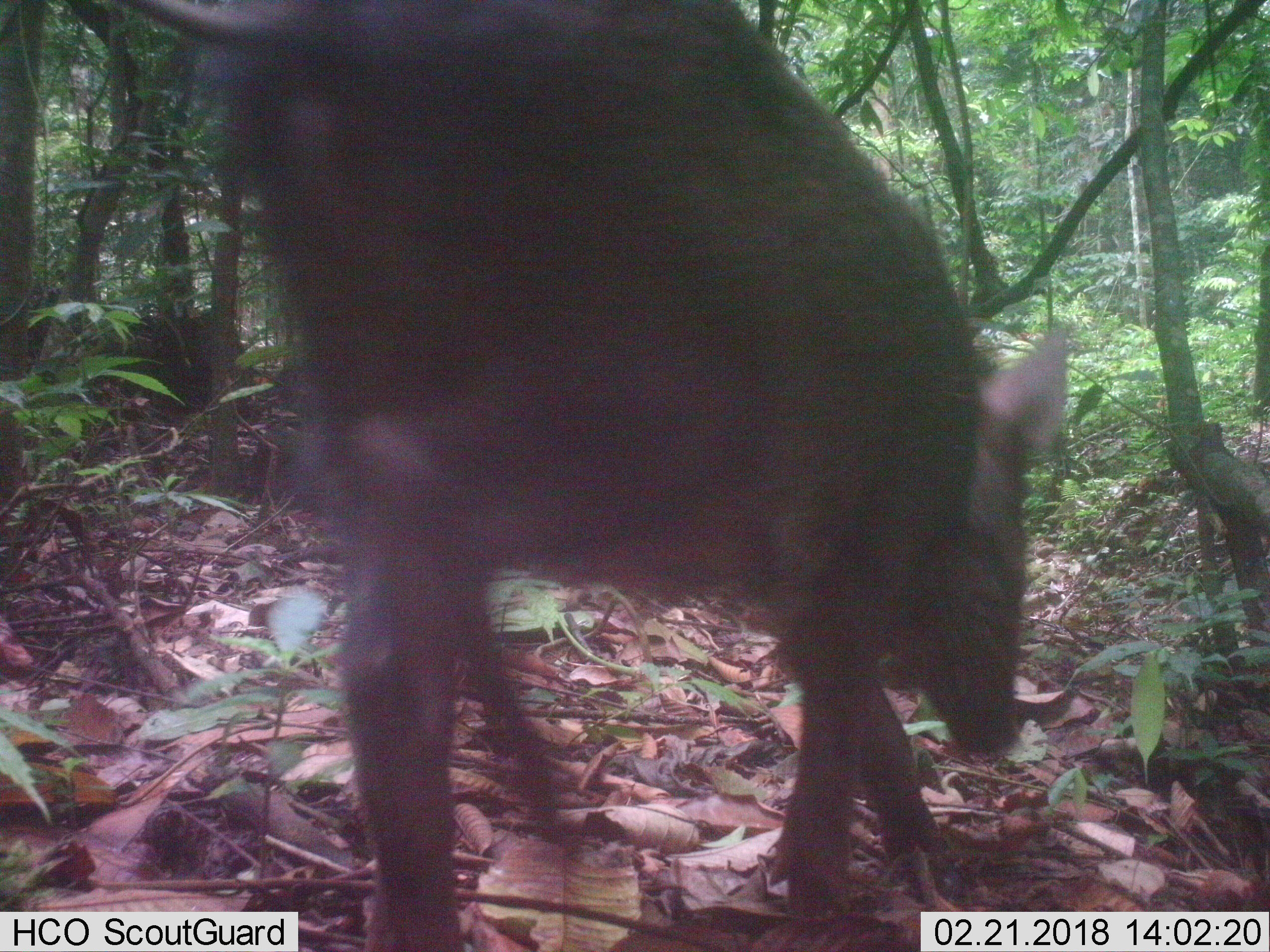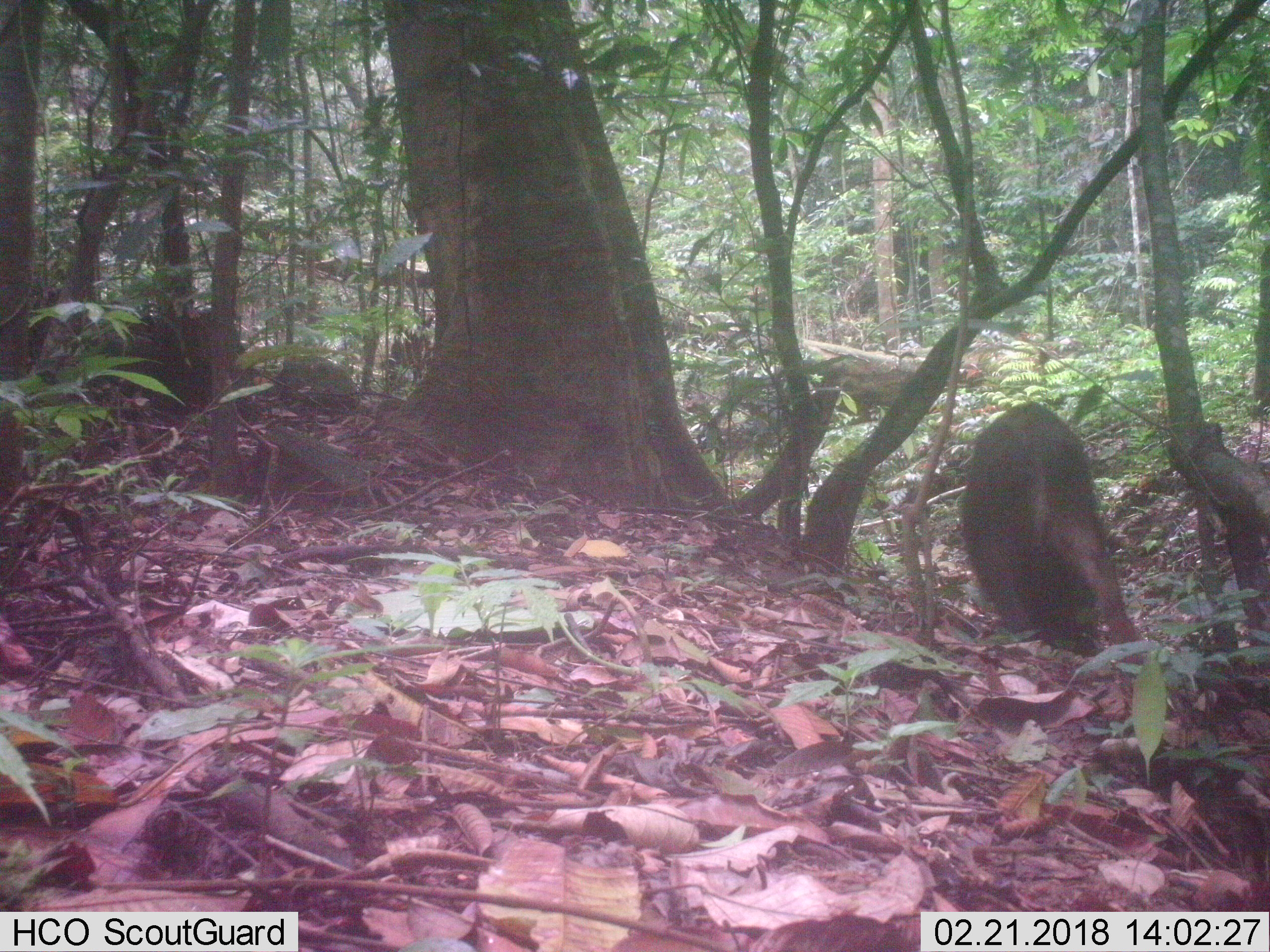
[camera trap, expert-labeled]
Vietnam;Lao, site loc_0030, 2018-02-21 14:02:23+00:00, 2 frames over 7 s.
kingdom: Animalia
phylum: Chordata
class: Mammalia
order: Artiodactyla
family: Suidae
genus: Sus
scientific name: Sus scrofa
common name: eurasian wild pig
Eurasian wild pig (Sus scrofa). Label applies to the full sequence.